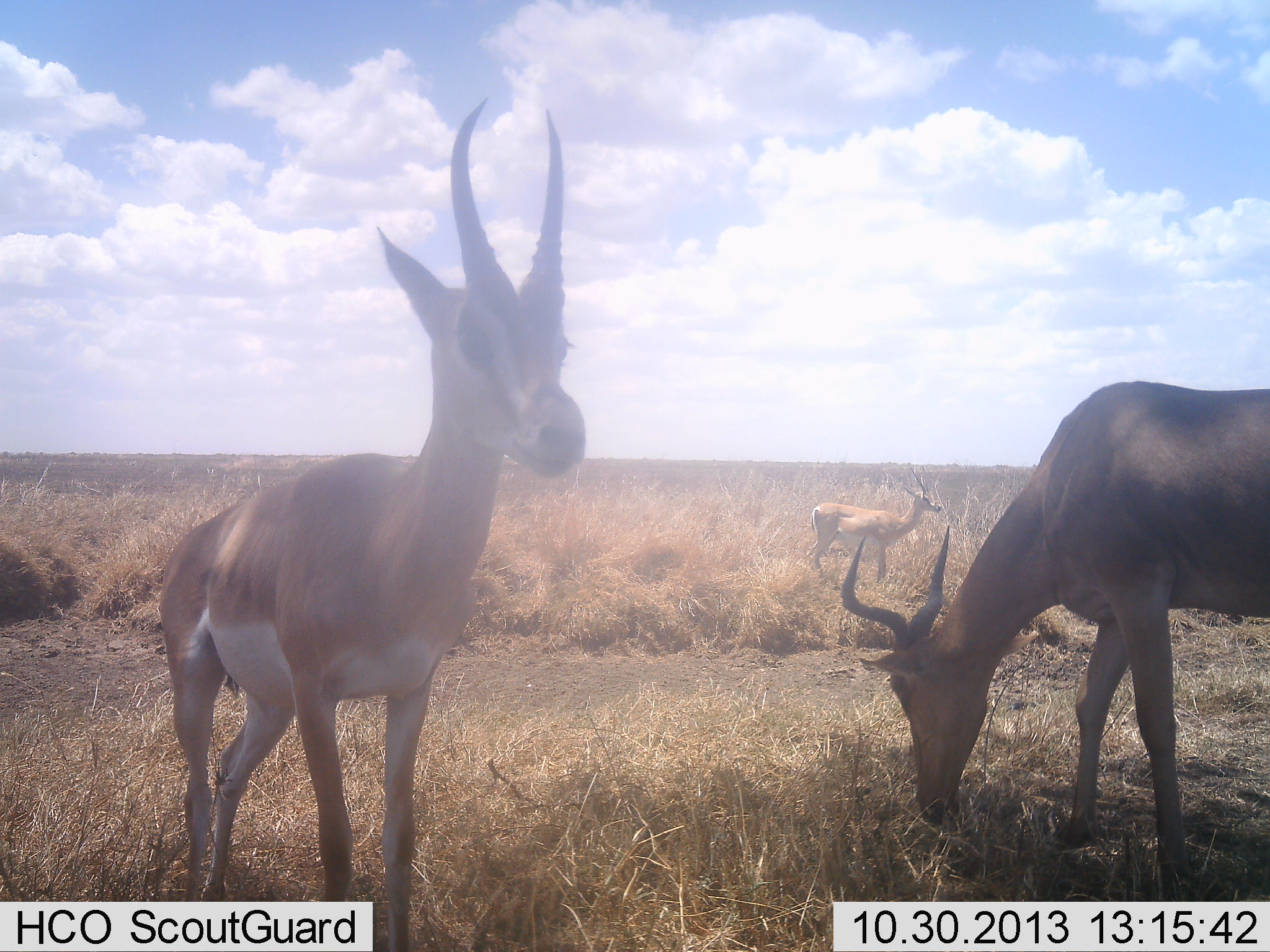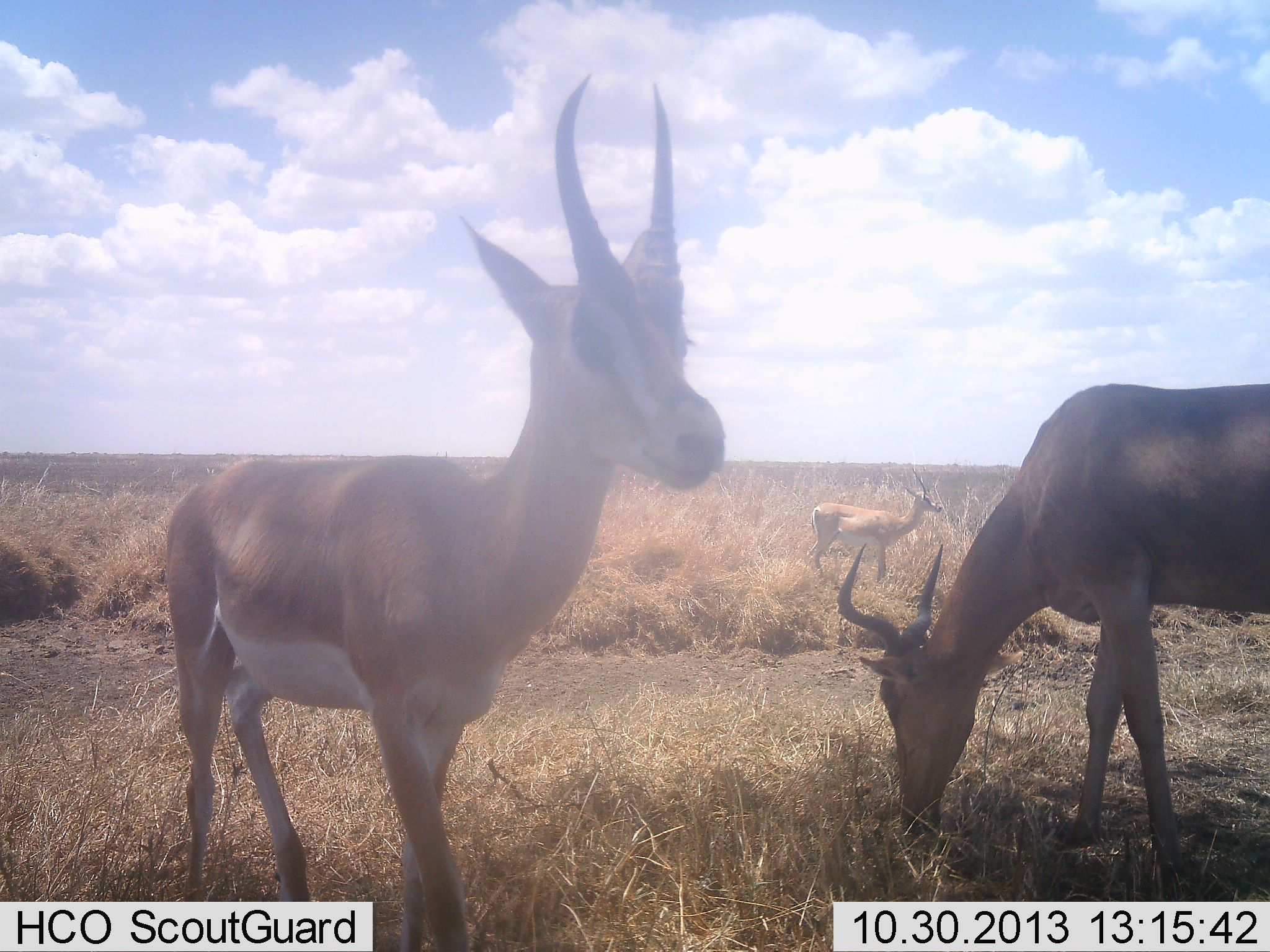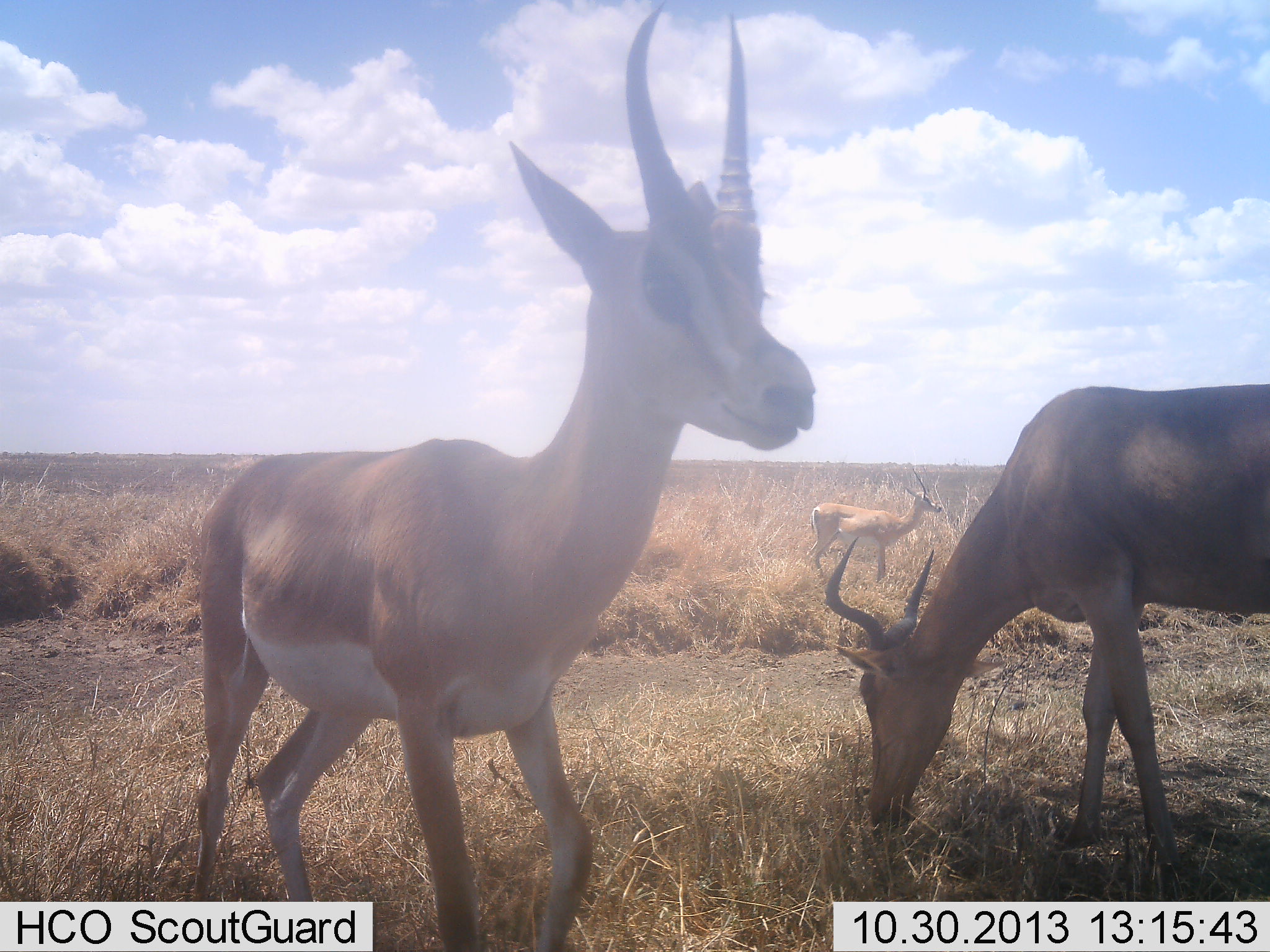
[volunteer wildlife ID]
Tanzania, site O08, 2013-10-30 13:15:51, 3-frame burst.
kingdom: Animalia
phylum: Chordata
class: Mammalia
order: Artiodactyla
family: Bovidae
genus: Nanger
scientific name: Nanger granti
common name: grant's gazelle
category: gazellegrants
Gazellegrants (grant's gazelle) (Nanger granti), count 2. Behavior (volunteer vote fractions): standing 87%, resting 4%, moving 30%, interacting 0%. Young present (vote fraction): 0%. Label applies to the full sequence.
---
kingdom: Animalia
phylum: Chordata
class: Mammalia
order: Artiodactyla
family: Bovidae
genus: Alcelaphus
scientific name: Alcelaphus buselaphus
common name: hartebeest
Hartebeest (Alcelaphus buselaphus), count 1. Behavior (volunteer vote fractions): standing 17%, resting 0%, moving 0%, interacting 0%. Young present (vote fraction): 0%. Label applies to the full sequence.